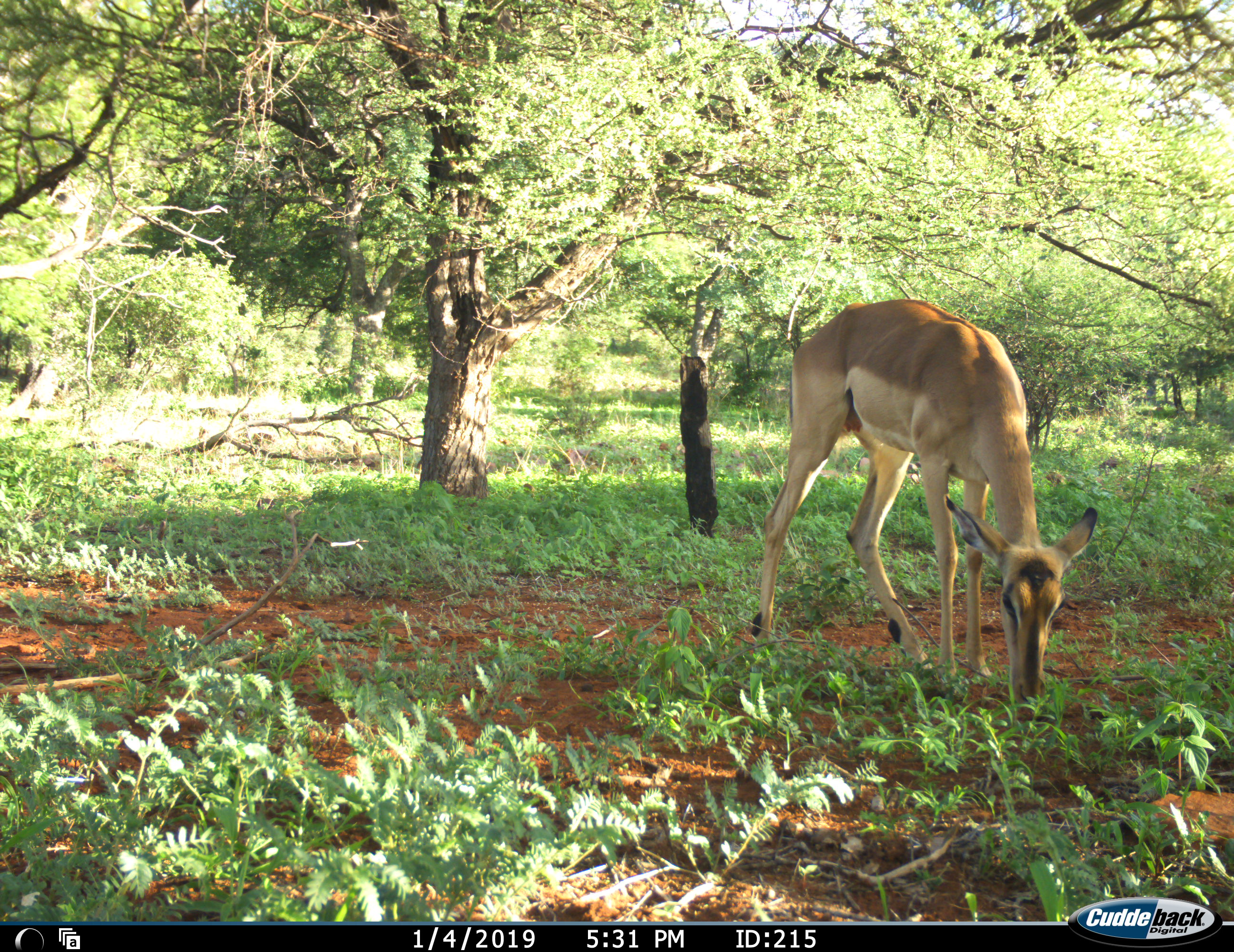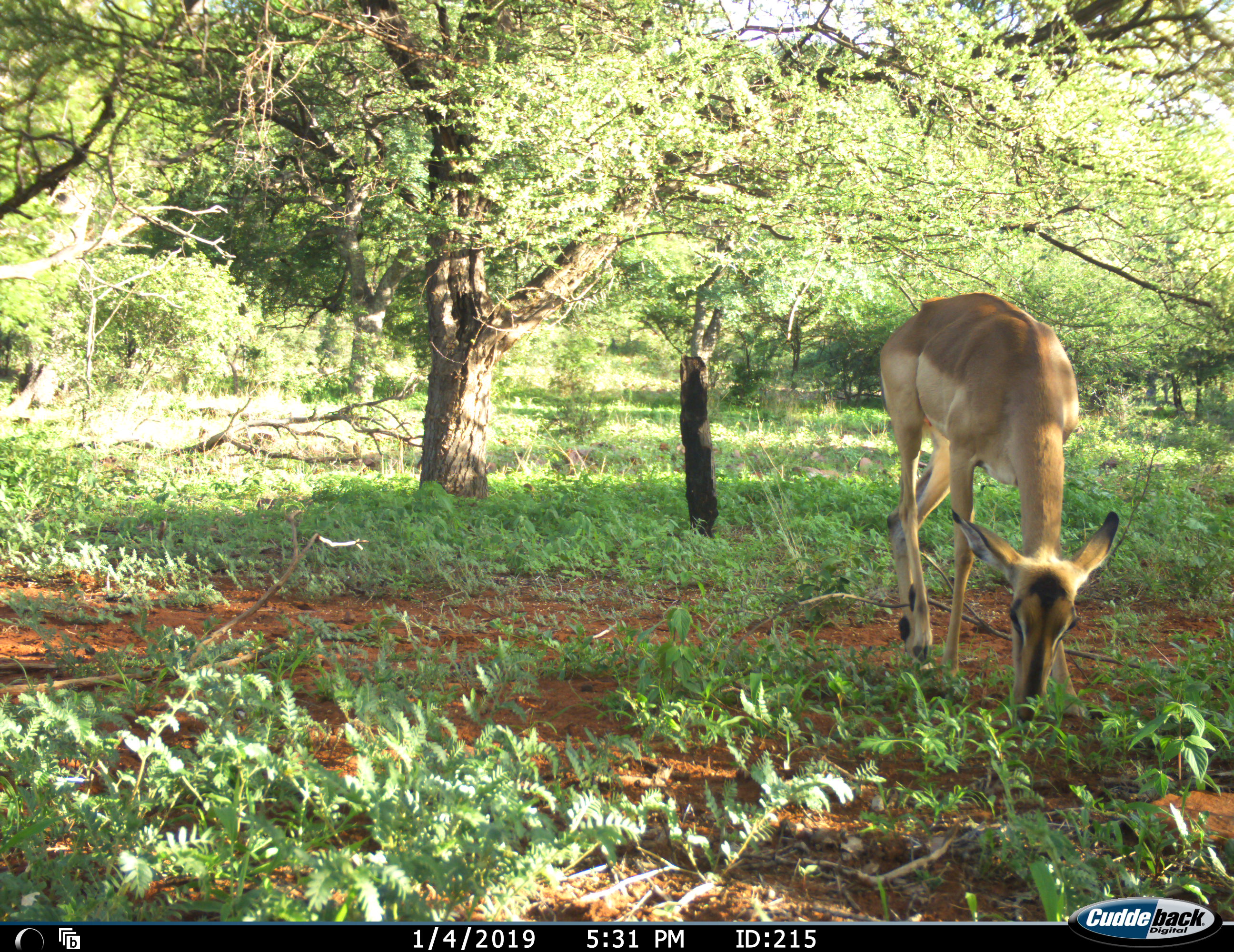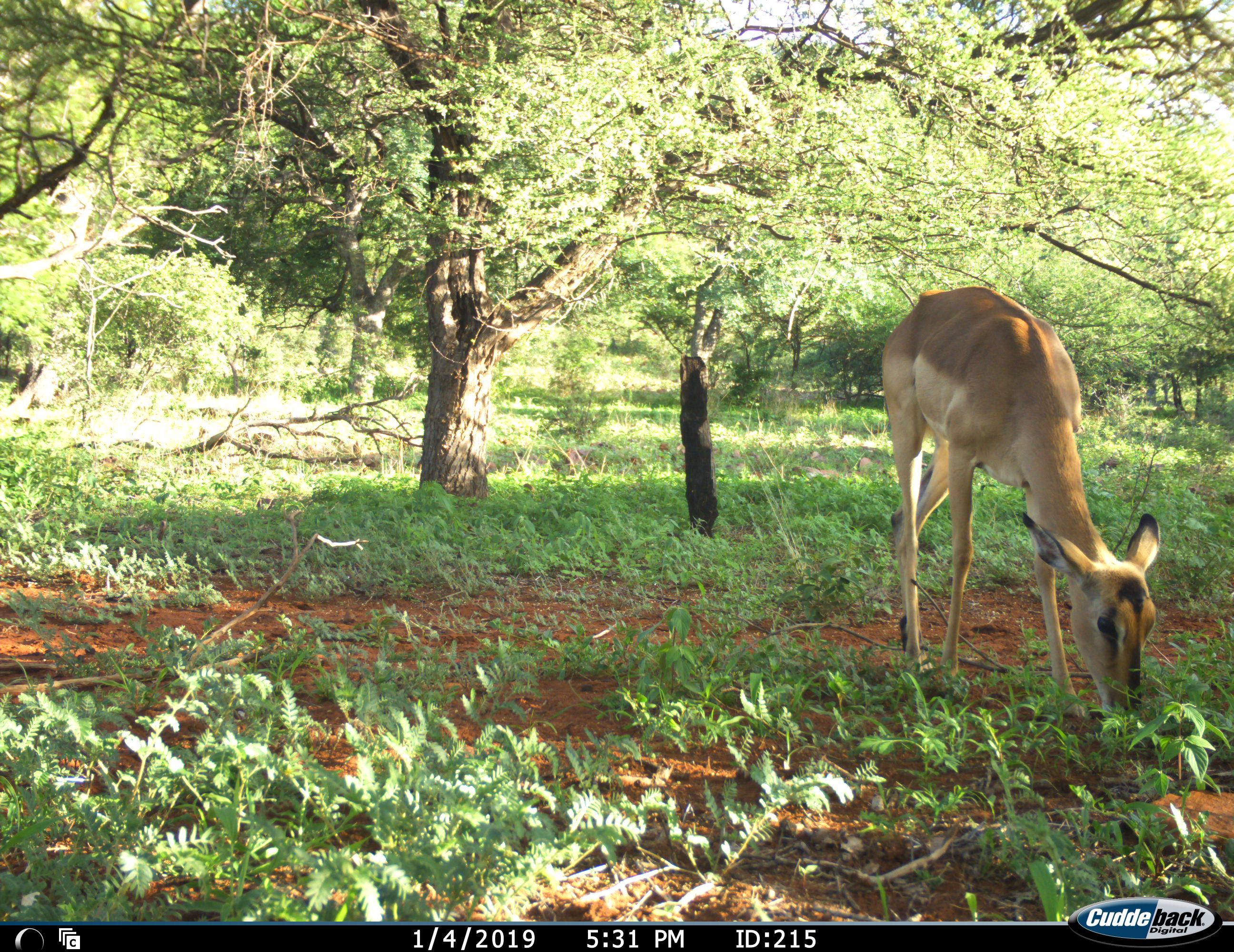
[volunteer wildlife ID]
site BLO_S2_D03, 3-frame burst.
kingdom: Animalia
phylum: Chordata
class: Mammalia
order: Artiodactyla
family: Bovidae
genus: Aepyceros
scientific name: Aepyceros melampus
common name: impala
Impala (Aepyceros melampus), count 1. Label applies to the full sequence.